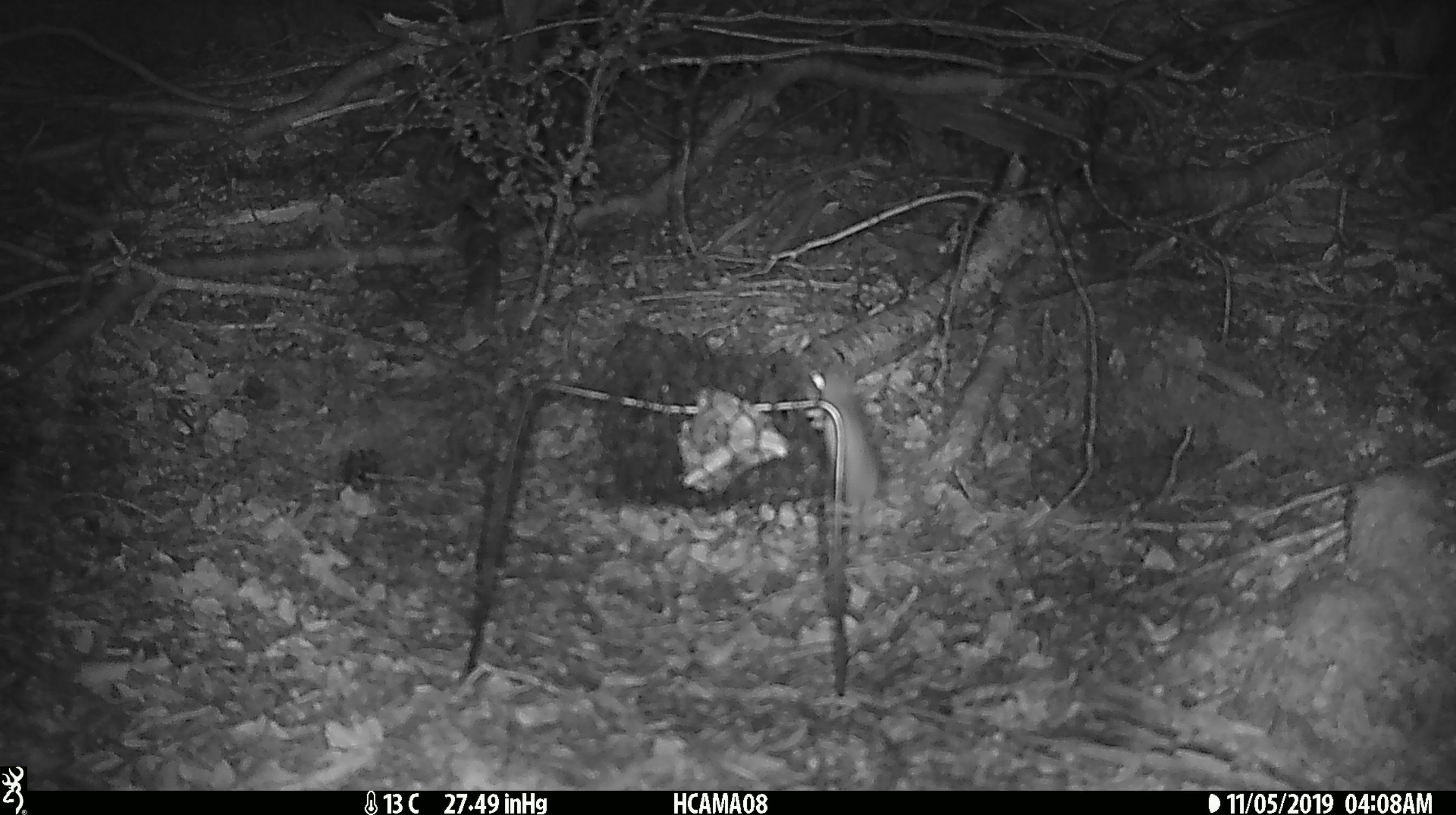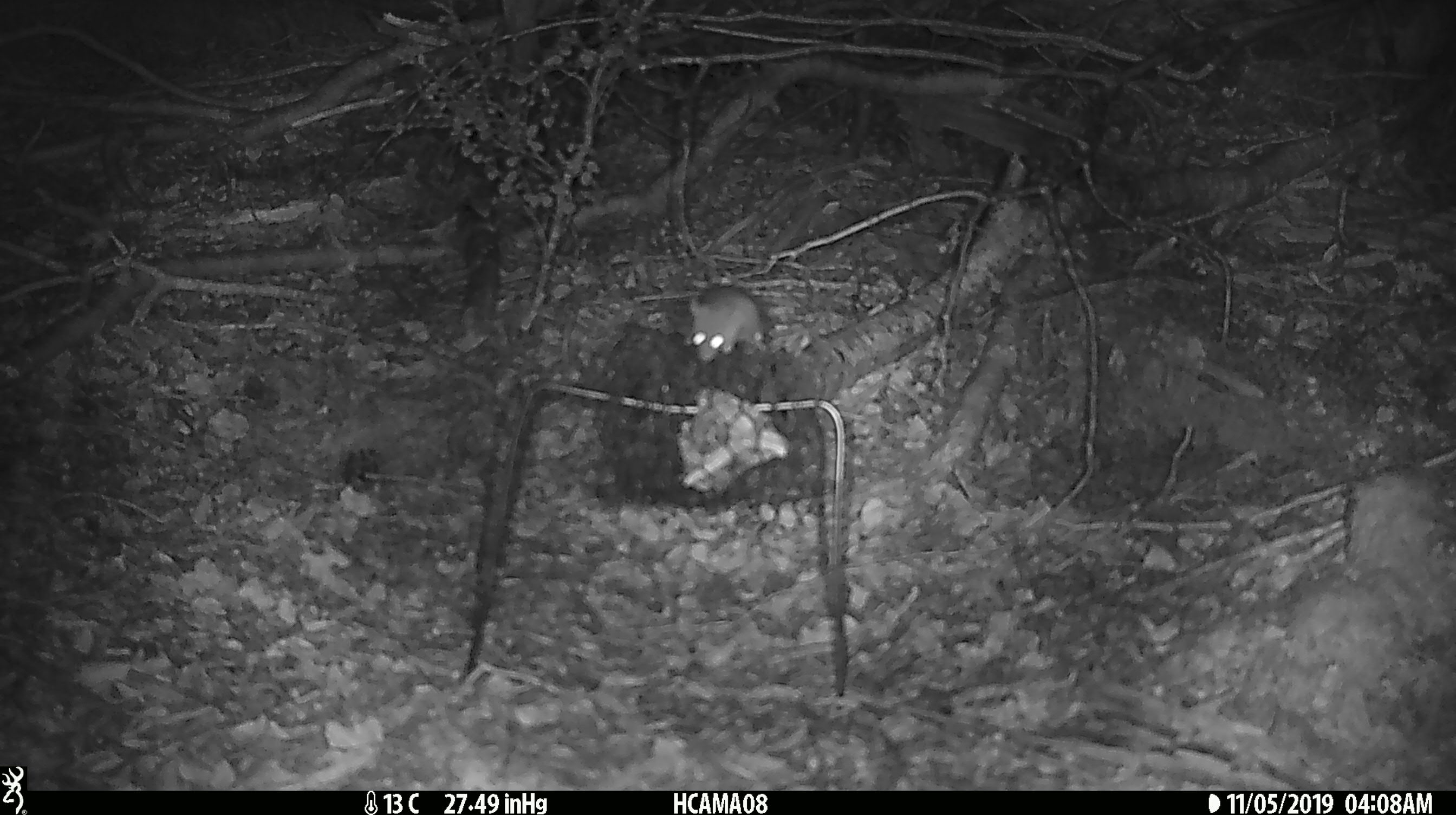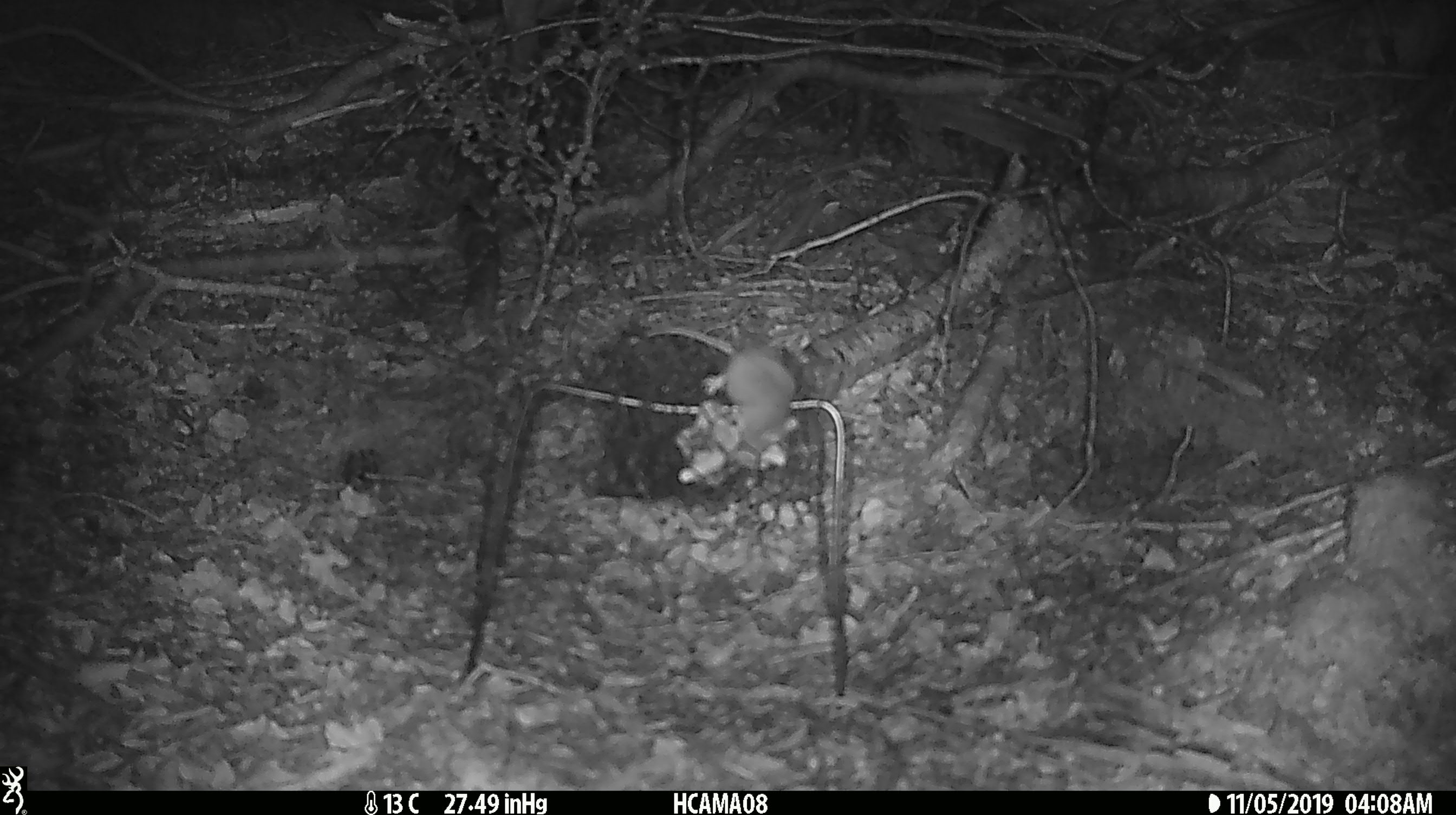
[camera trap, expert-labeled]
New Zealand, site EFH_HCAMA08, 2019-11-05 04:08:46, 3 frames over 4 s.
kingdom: Animalia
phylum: Chordata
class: Mammalia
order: Rodentia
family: Muridae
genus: Mus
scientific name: Mus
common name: mouse